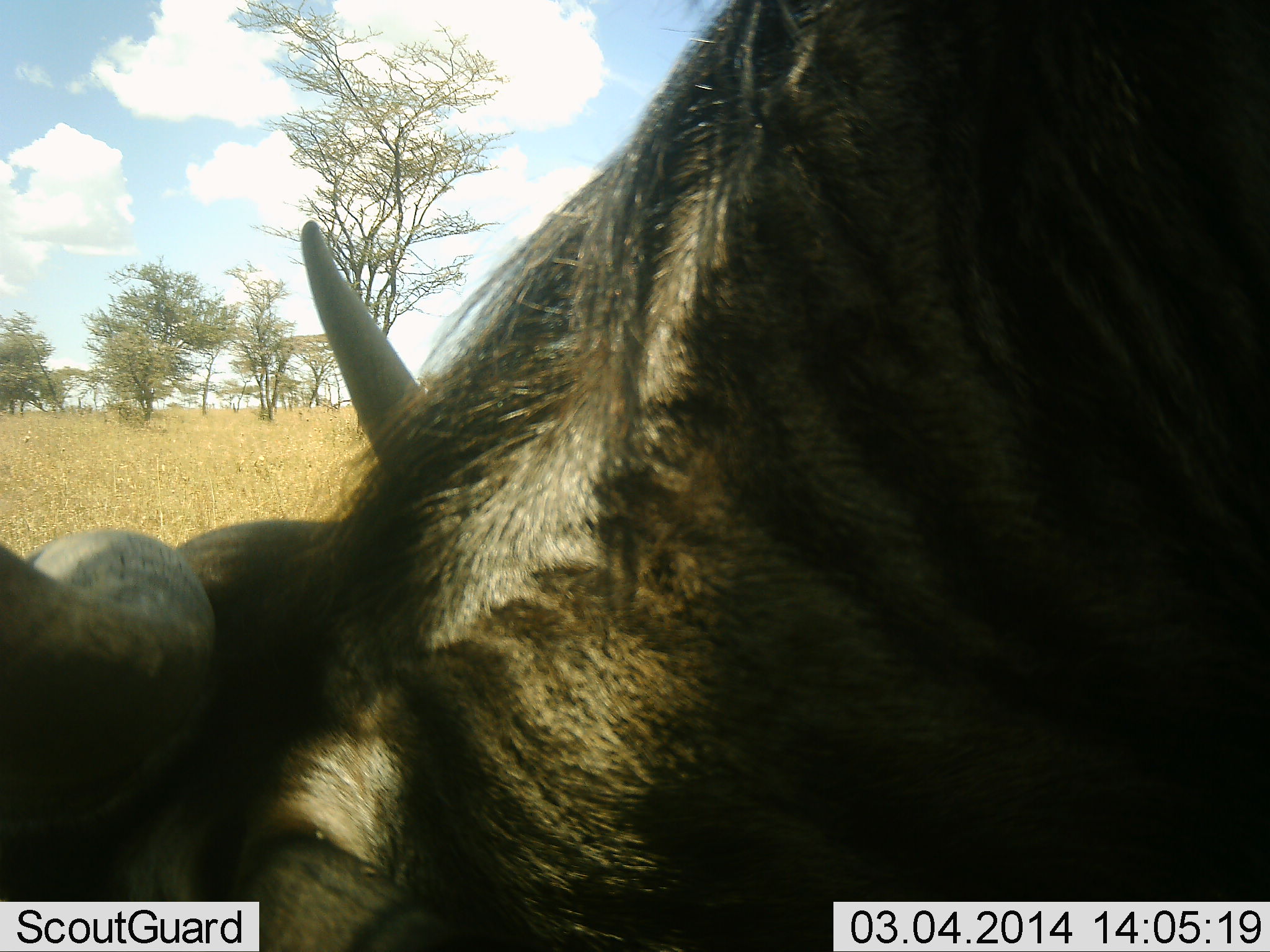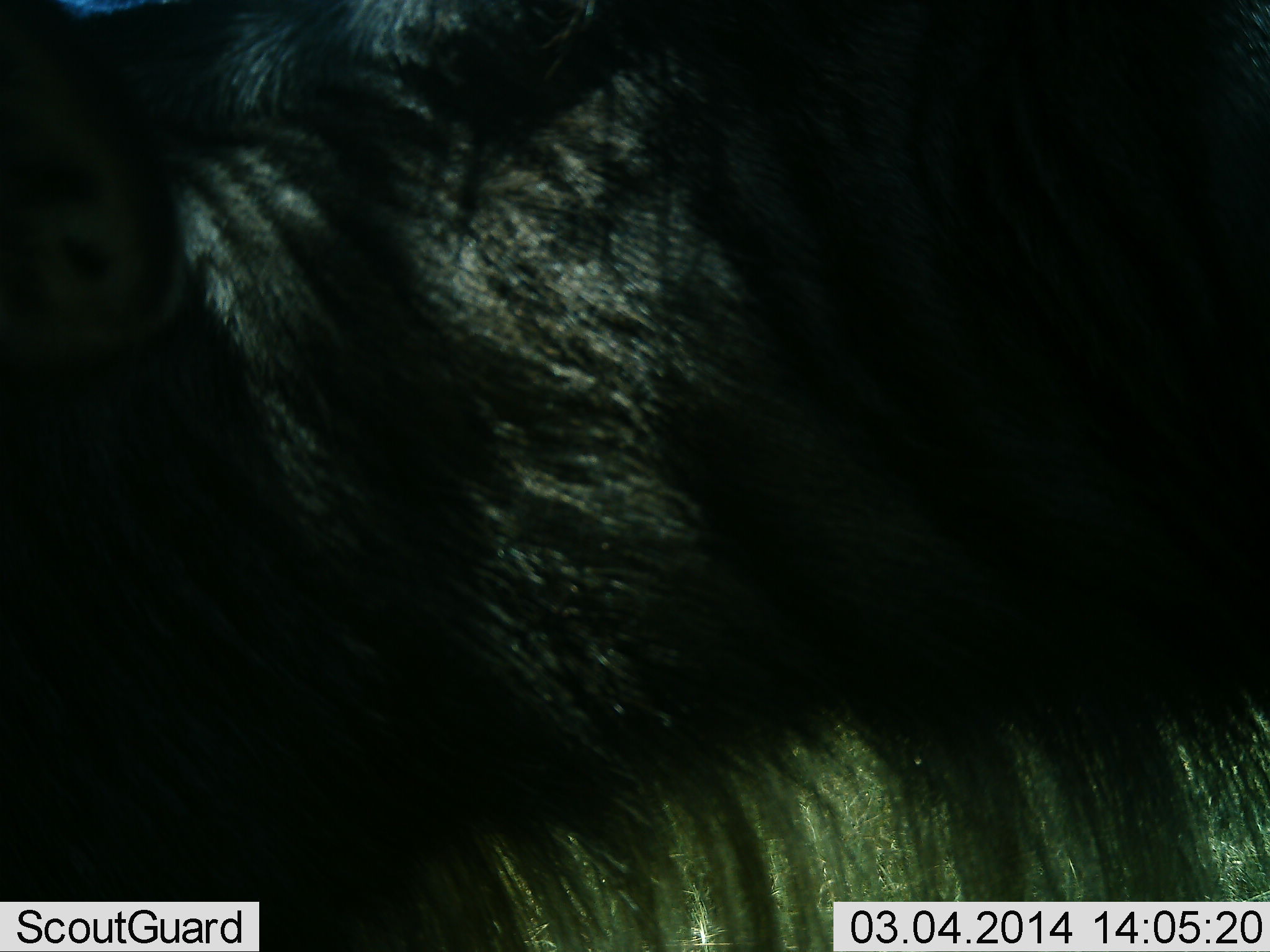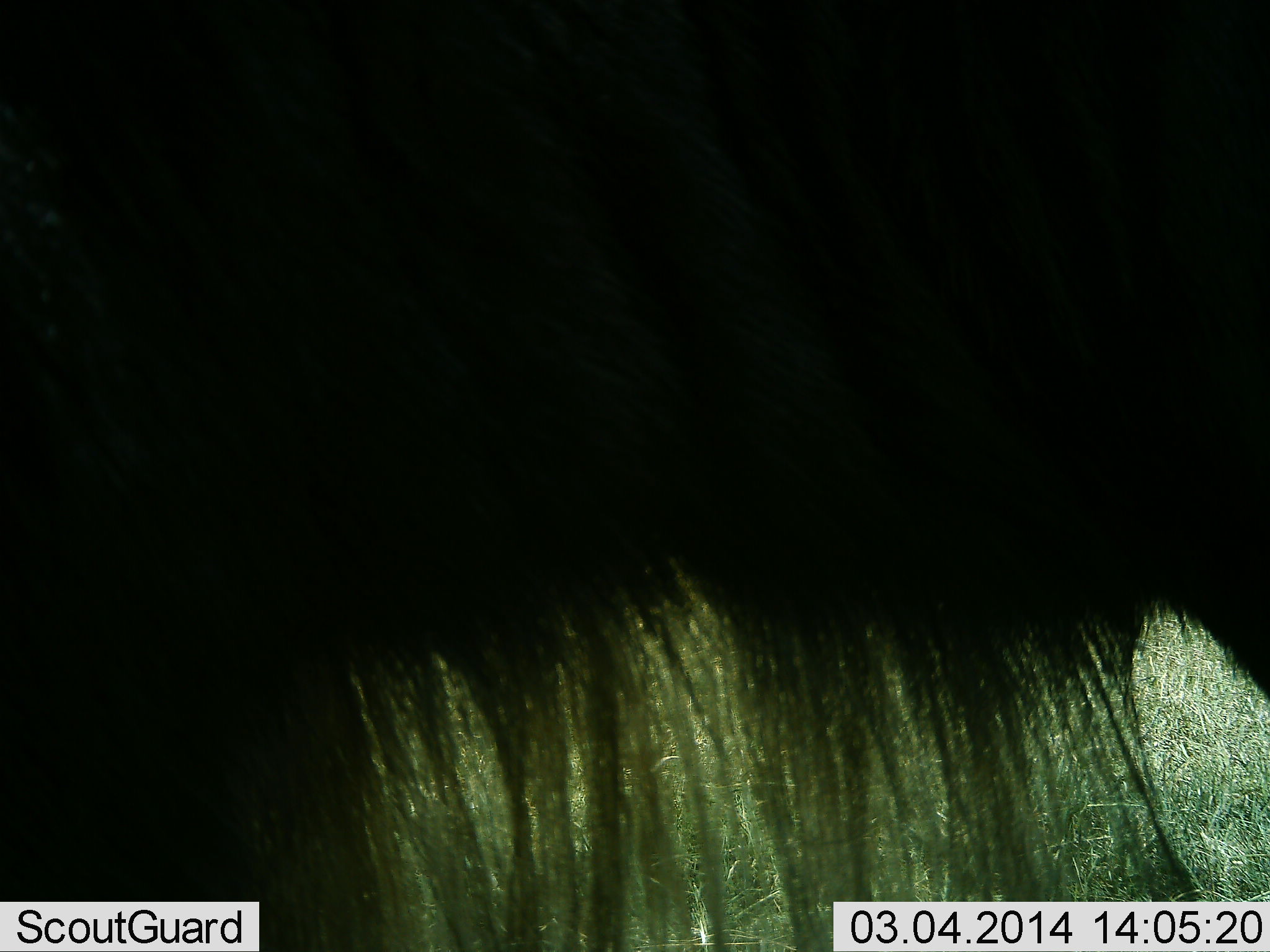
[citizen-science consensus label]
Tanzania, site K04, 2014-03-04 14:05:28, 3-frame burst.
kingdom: Animalia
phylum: Chordata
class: Mammalia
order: Artiodactyla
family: Bovidae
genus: Connochaetes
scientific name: Connochaetes taurinus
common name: blue wildebeest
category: wildebeest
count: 1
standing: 80%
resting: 0%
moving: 10%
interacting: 0%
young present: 0%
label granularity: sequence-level